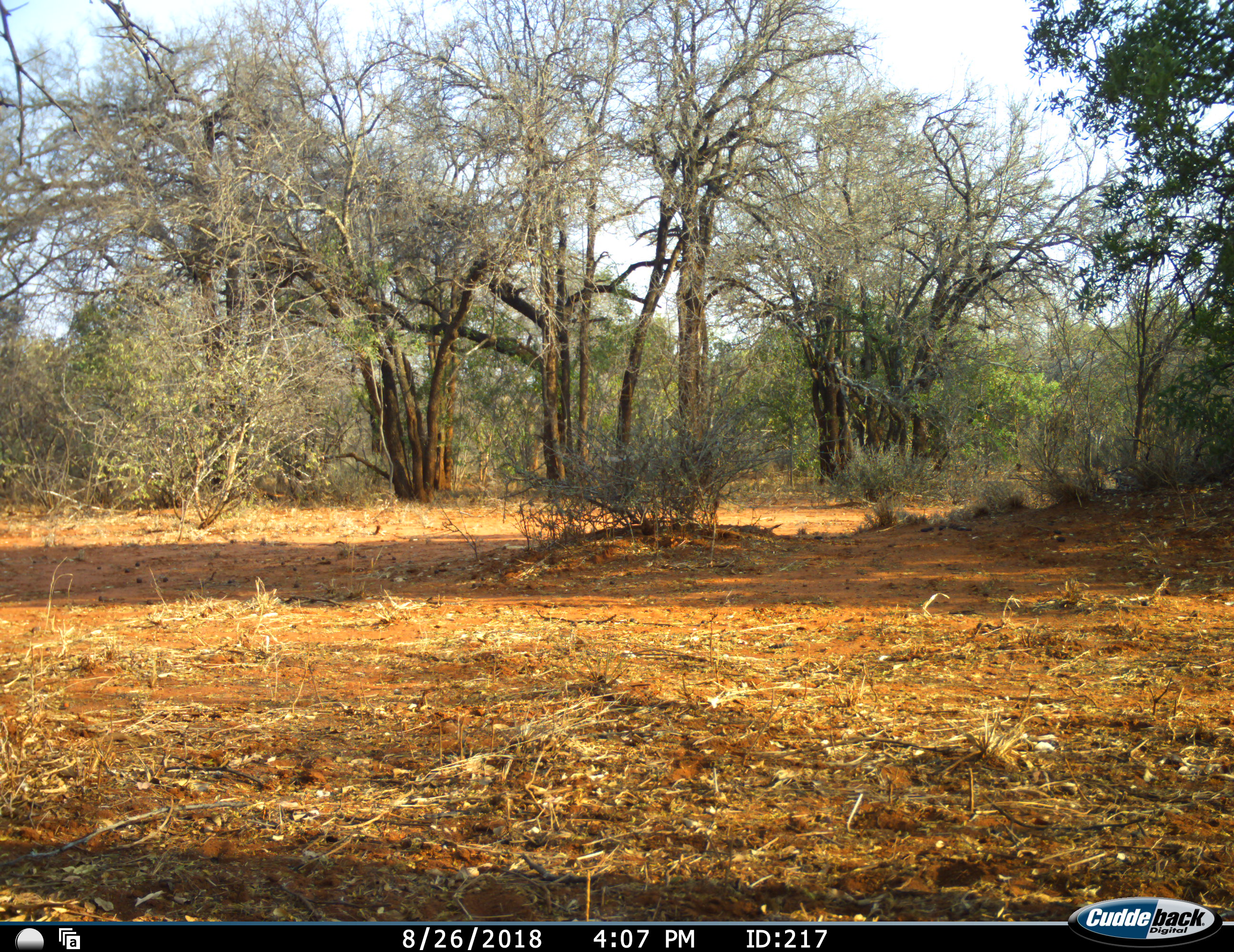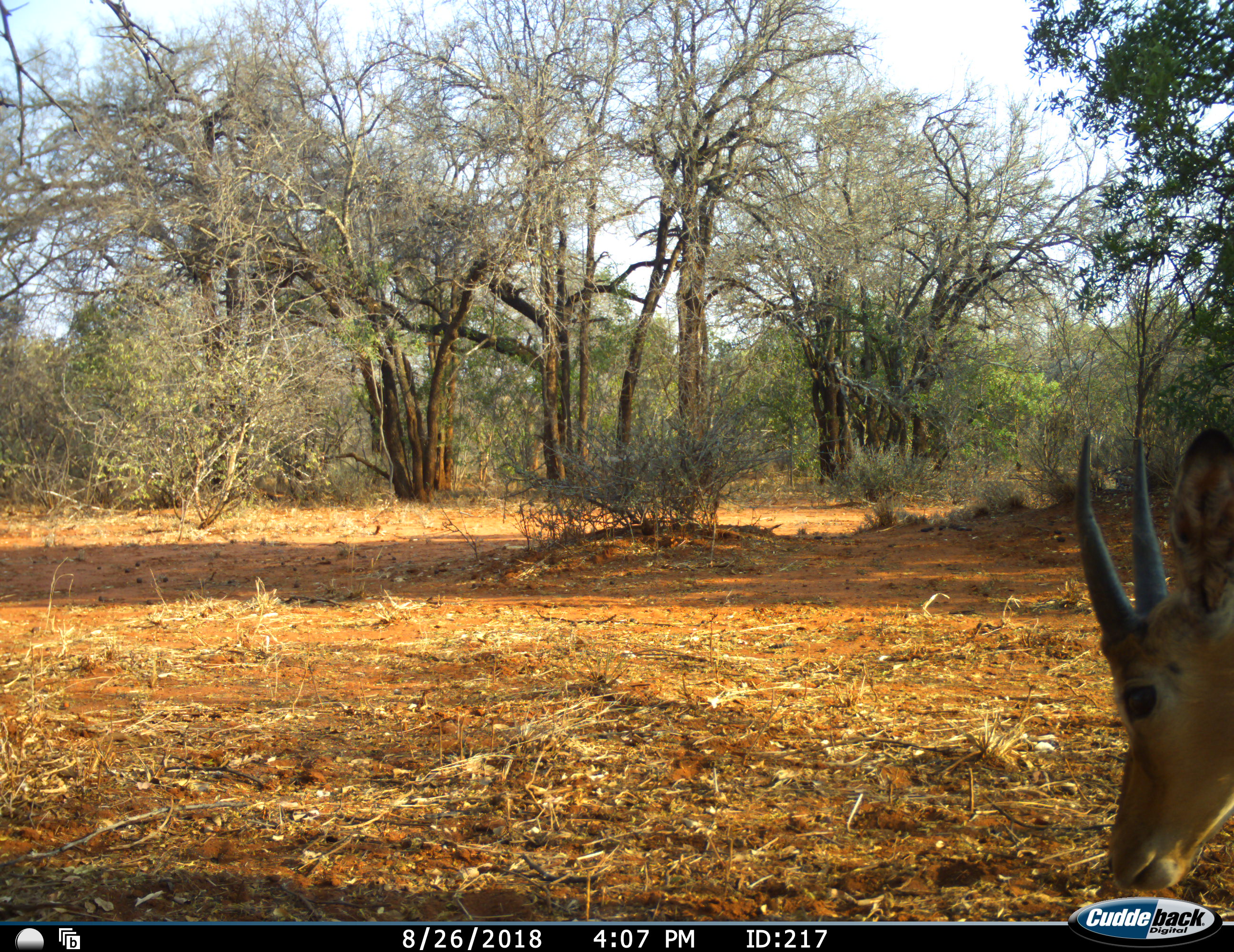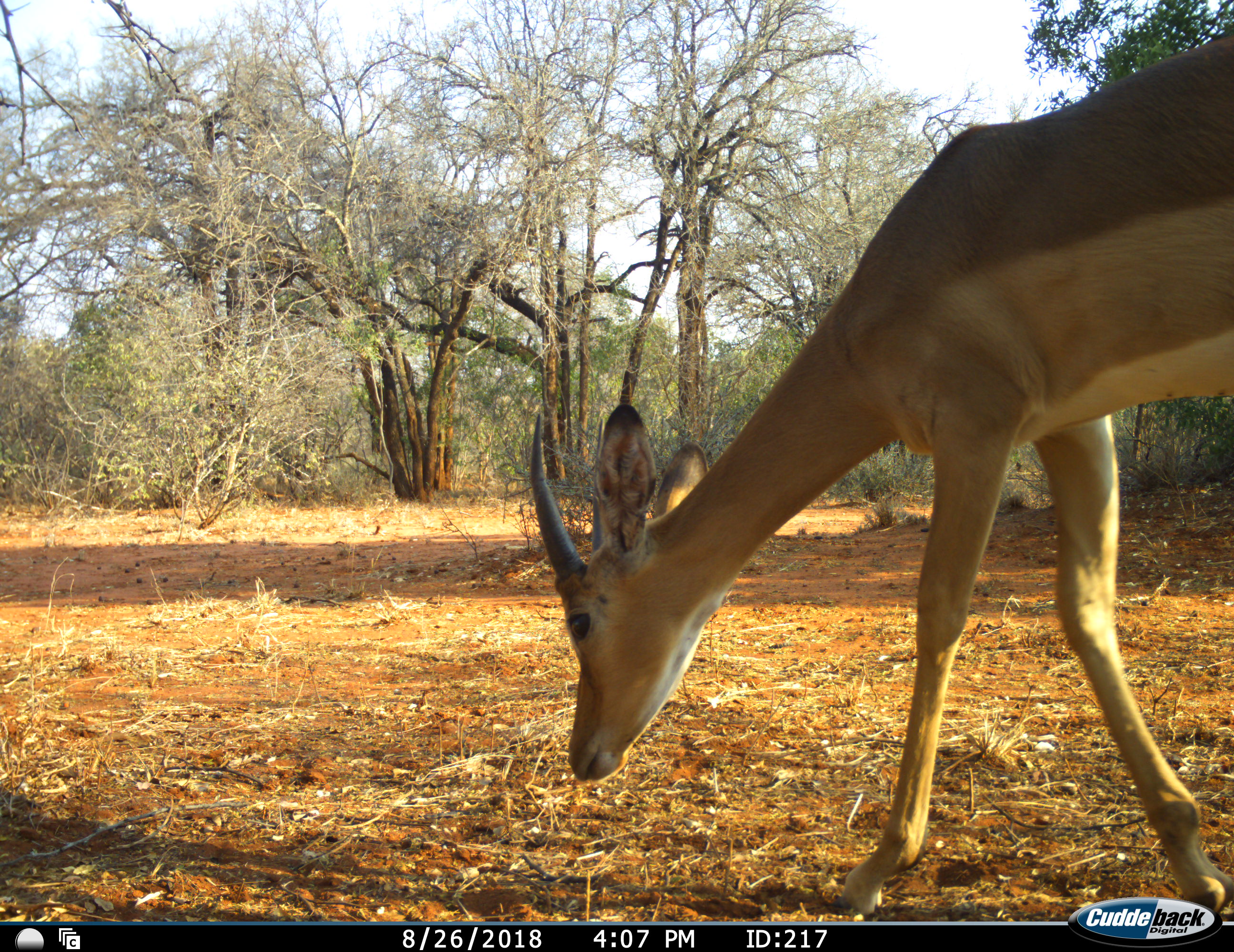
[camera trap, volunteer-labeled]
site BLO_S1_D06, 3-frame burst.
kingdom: Animalia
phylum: Chordata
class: Mammalia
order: Artiodactyla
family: Bovidae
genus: Aepyceros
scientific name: Aepyceros melampus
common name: impala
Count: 1.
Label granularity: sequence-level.